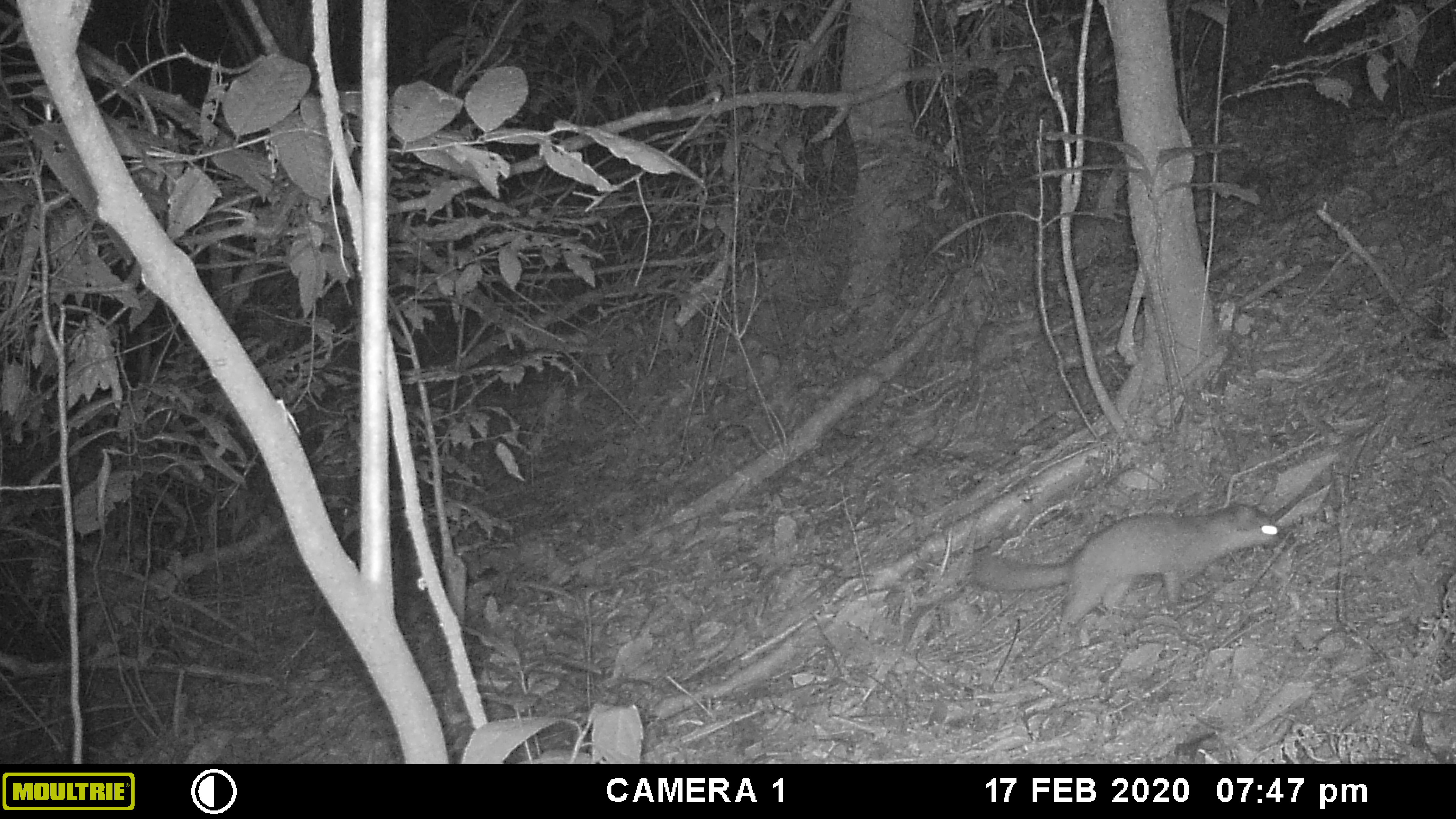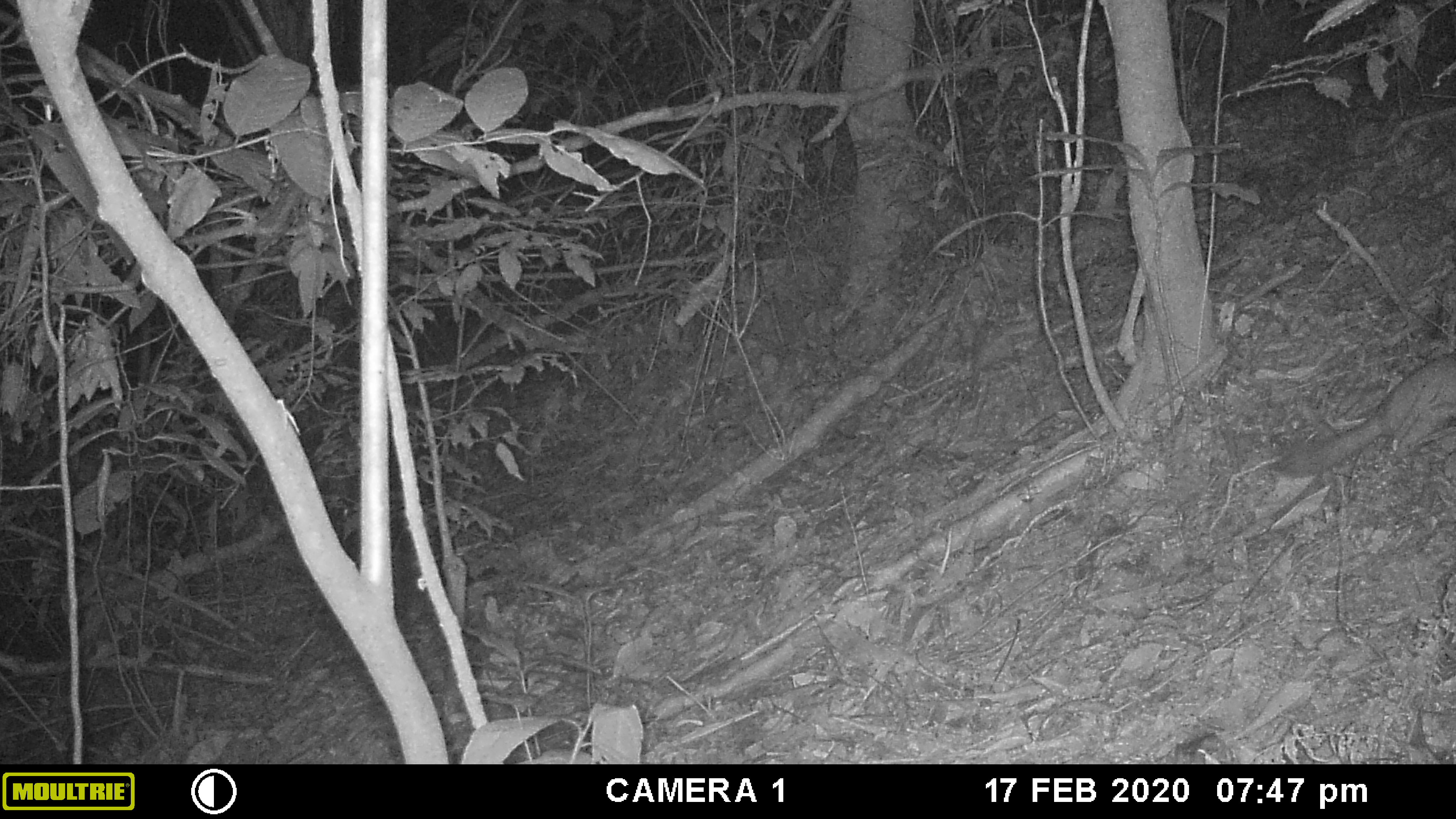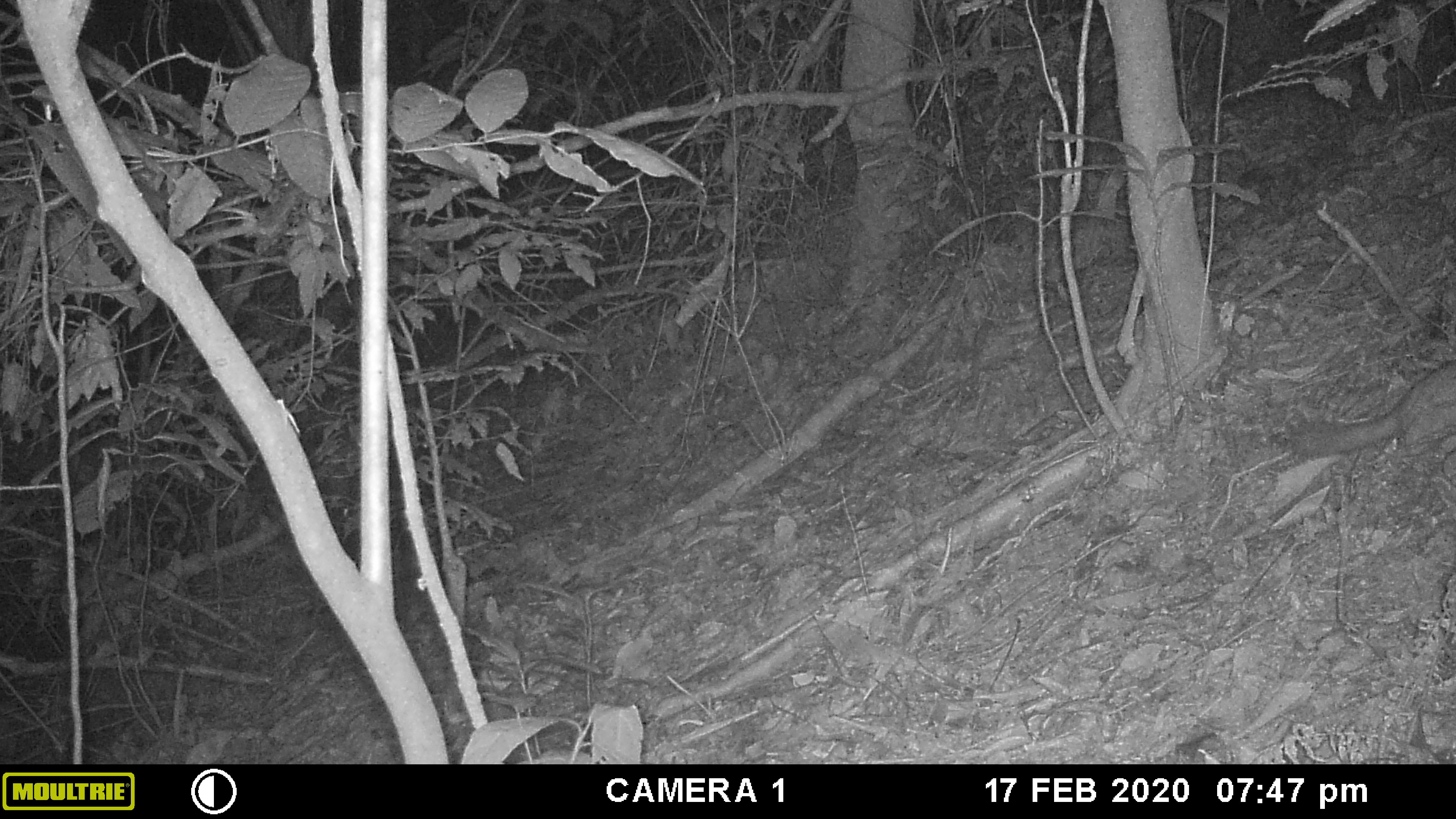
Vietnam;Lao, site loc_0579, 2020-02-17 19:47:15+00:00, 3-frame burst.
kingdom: Animalia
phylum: Chordata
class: Mammalia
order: Carnivora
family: Mustelidae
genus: Melogale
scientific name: Melogale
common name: ferret badger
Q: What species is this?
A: Ferret badger (Melogale).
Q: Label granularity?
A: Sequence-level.